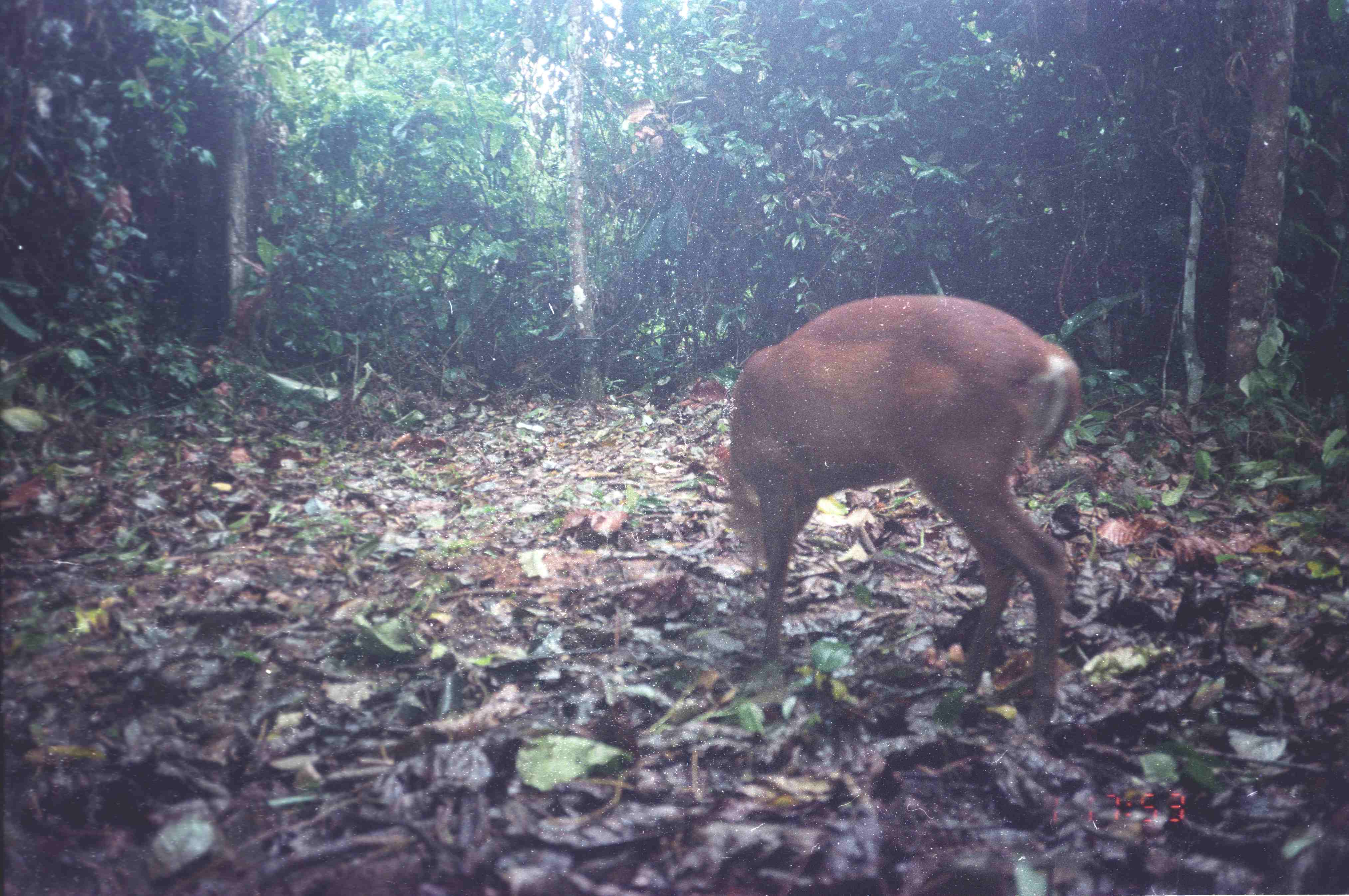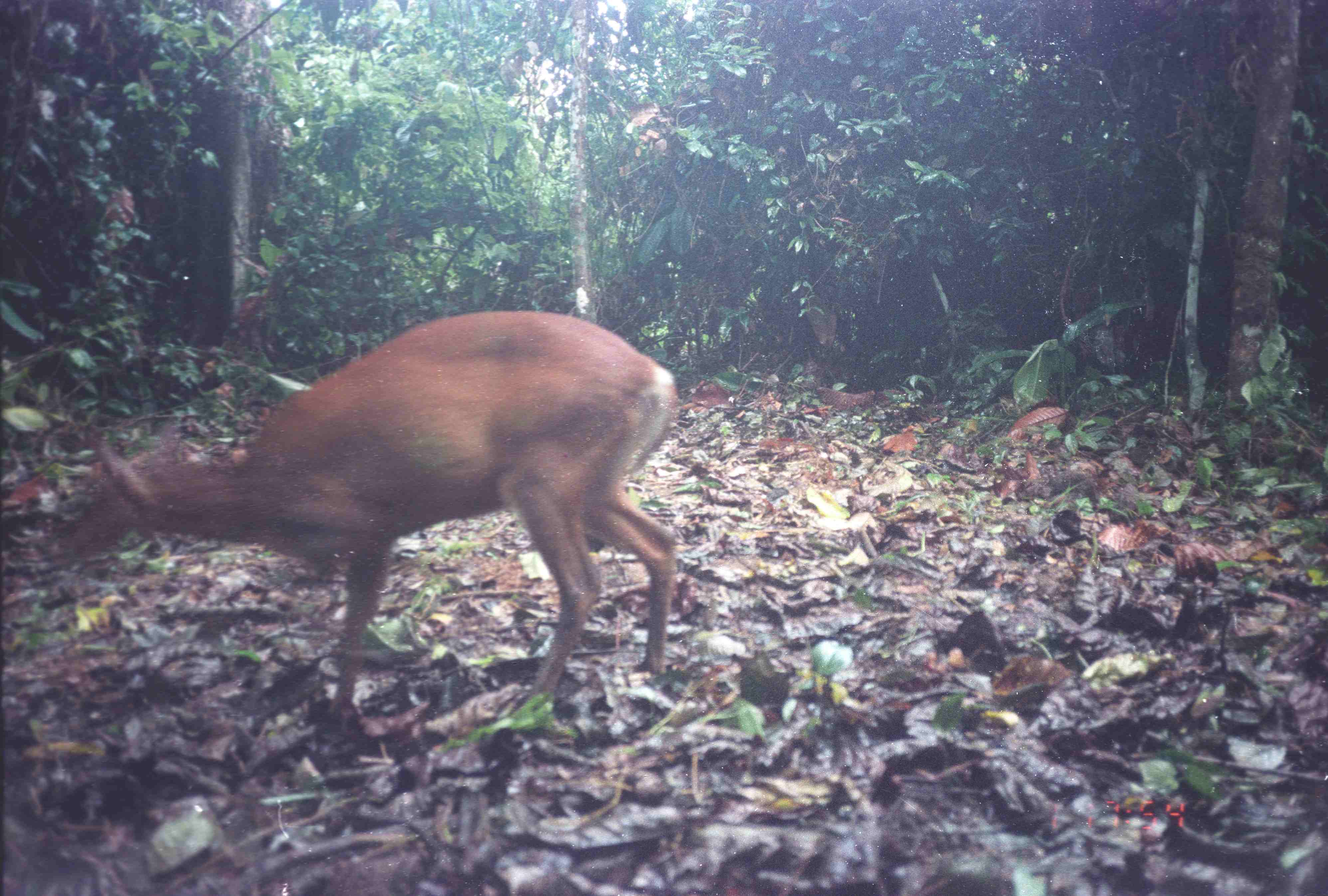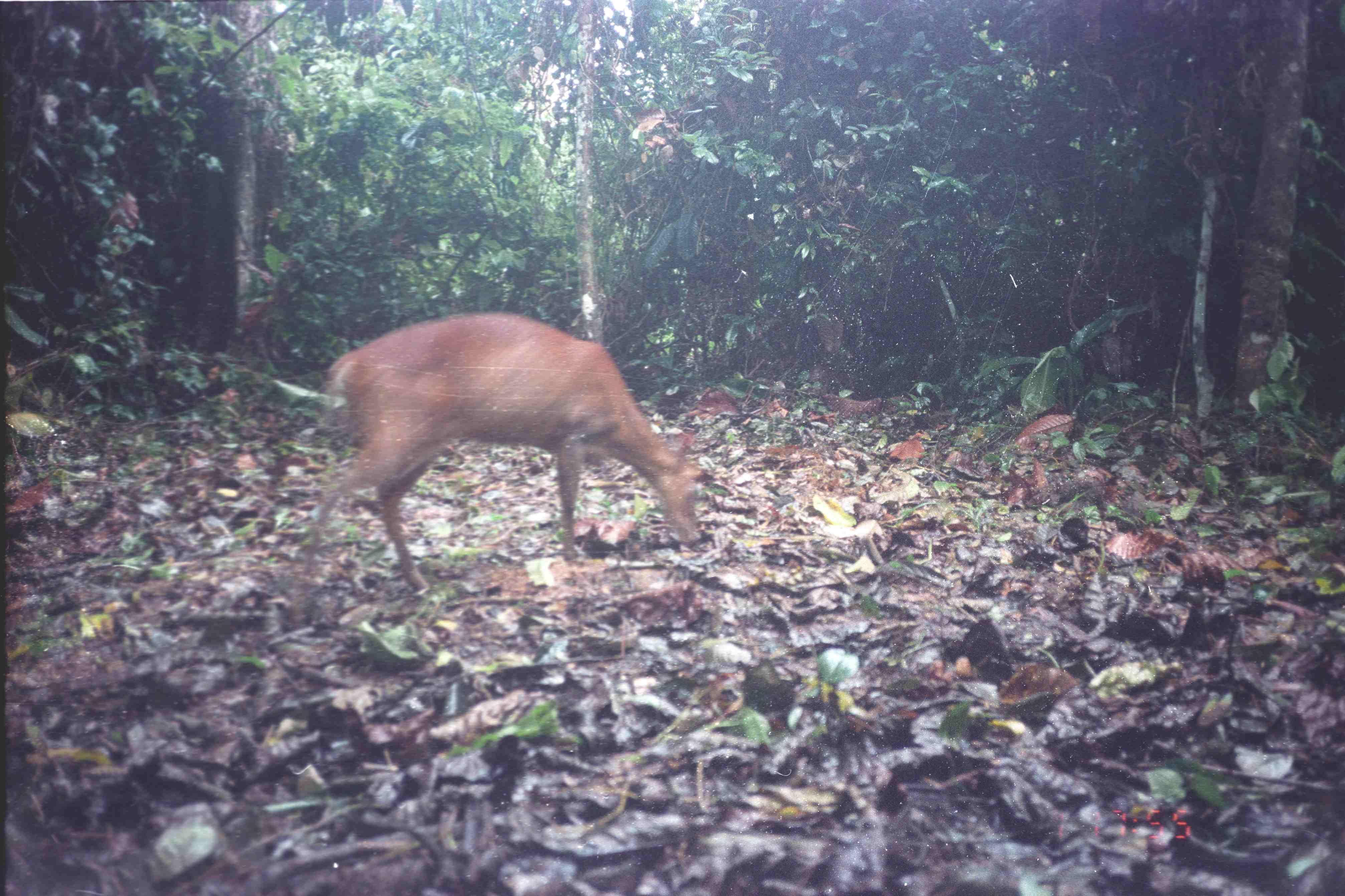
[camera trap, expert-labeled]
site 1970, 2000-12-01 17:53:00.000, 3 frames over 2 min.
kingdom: Animalia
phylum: Chordata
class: Mammalia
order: Artiodactyla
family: Cervidae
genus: Muntiacus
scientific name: Muntiacus muntjak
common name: southern red muntjac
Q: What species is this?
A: Muntiacus muntjak (southern red muntjac).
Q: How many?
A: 1.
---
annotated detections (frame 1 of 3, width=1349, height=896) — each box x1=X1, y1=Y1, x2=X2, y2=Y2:
muntiacus muntjak: x1=720, y1=291, x2=1084, y2=737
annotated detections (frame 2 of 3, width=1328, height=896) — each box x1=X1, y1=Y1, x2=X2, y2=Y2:
muntiacus muntjak: x1=43, y1=308, x2=679, y2=732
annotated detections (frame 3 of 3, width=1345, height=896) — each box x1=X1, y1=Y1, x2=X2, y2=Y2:
muntiacus muntjak: x1=299, y1=309, x2=706, y2=592